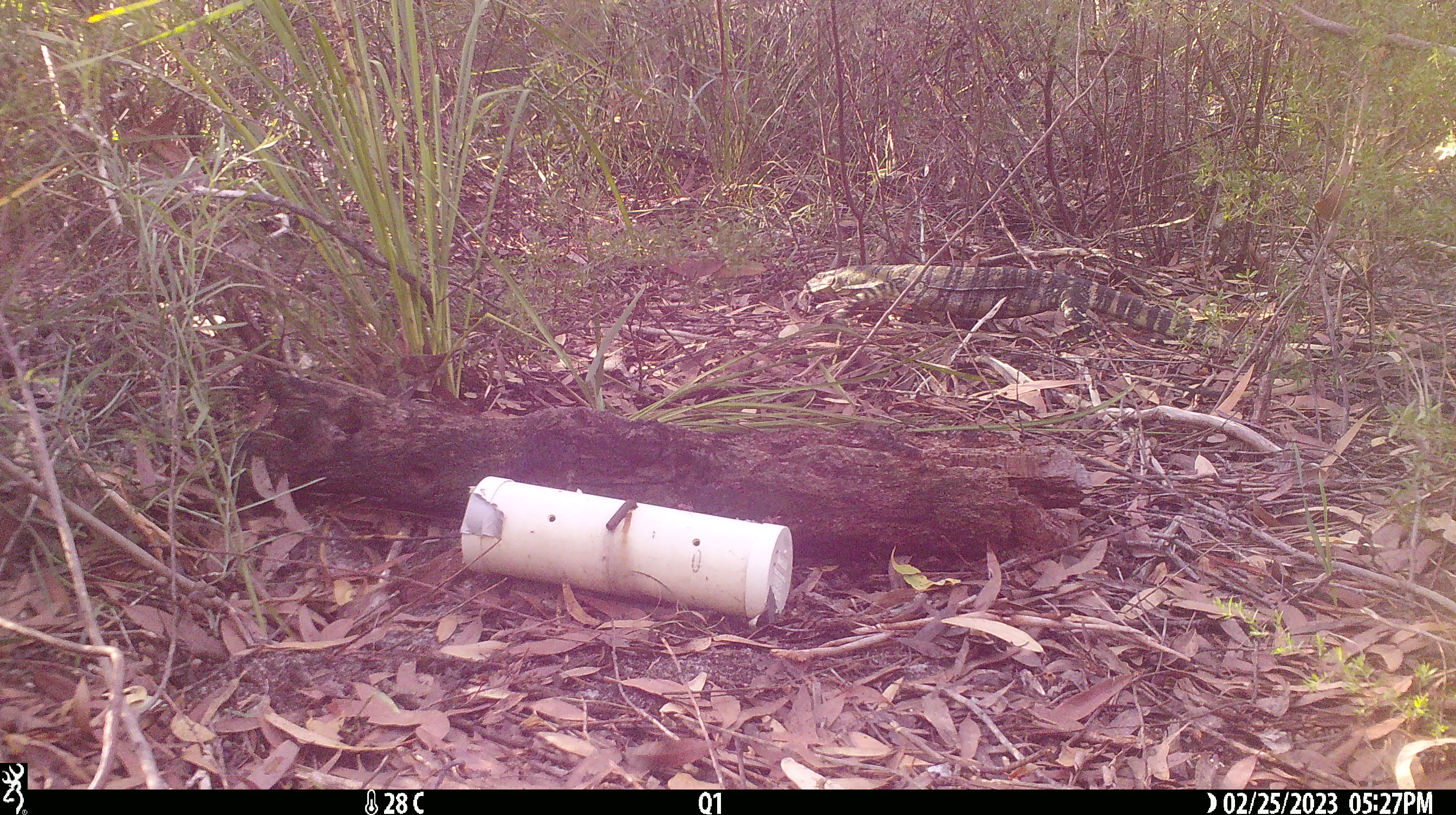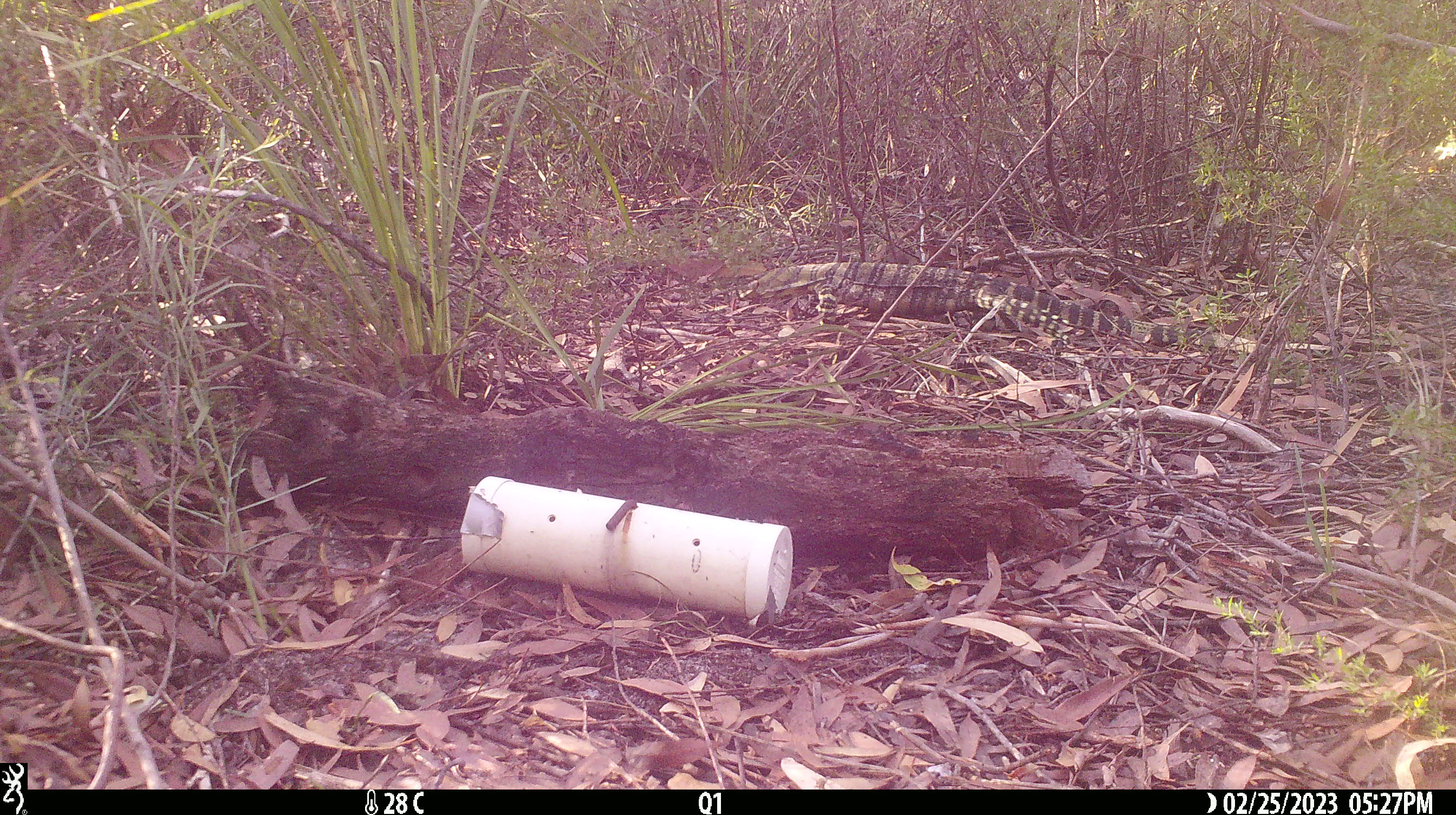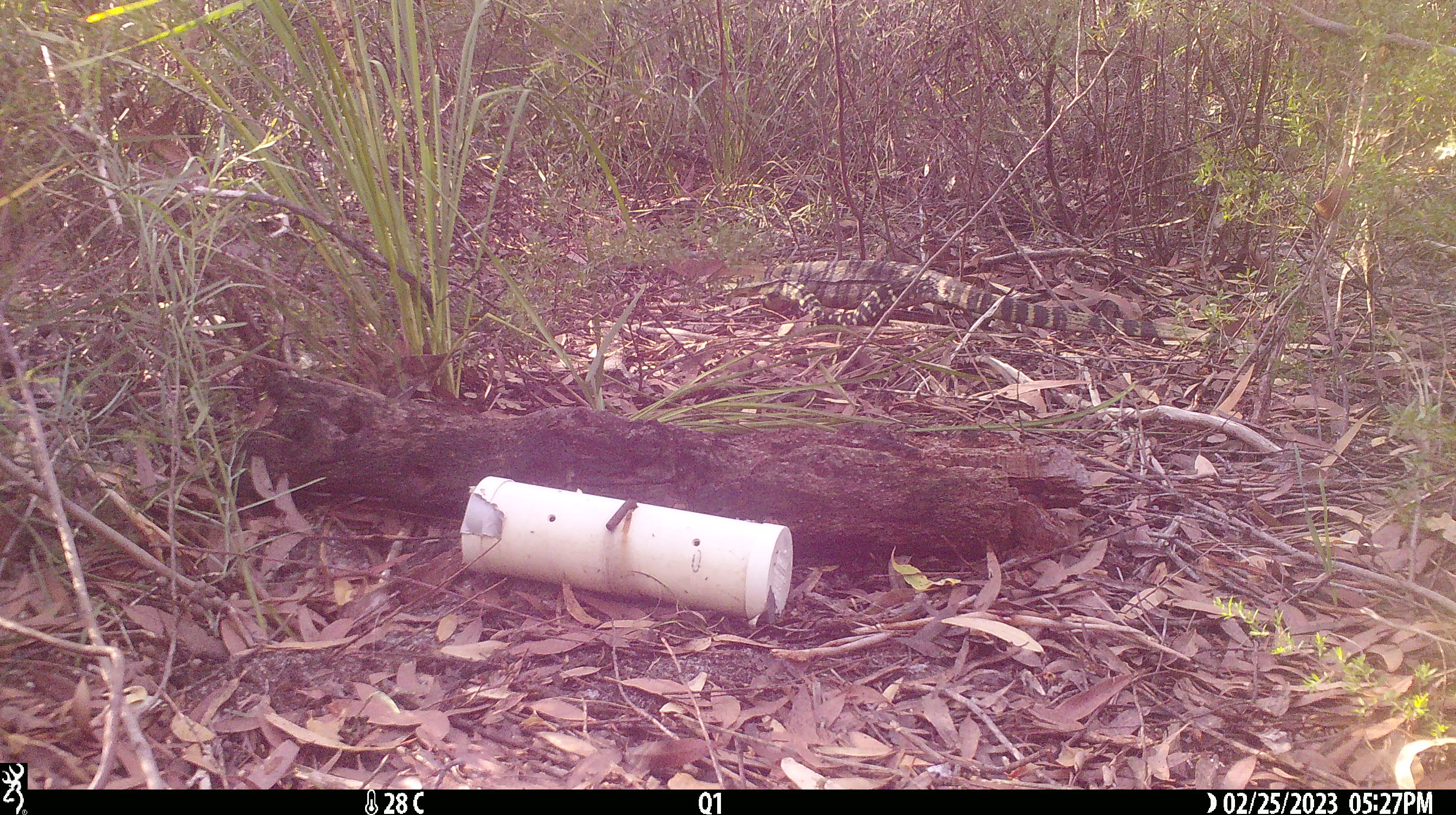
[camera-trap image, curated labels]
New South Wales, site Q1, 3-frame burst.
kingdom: Animalia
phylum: Chordata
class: Reptilia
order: Squamata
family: Varanidae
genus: Varanus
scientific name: Varanus varius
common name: lace monitor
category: goanna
Goanna (lace monitor) (Varanus varius).